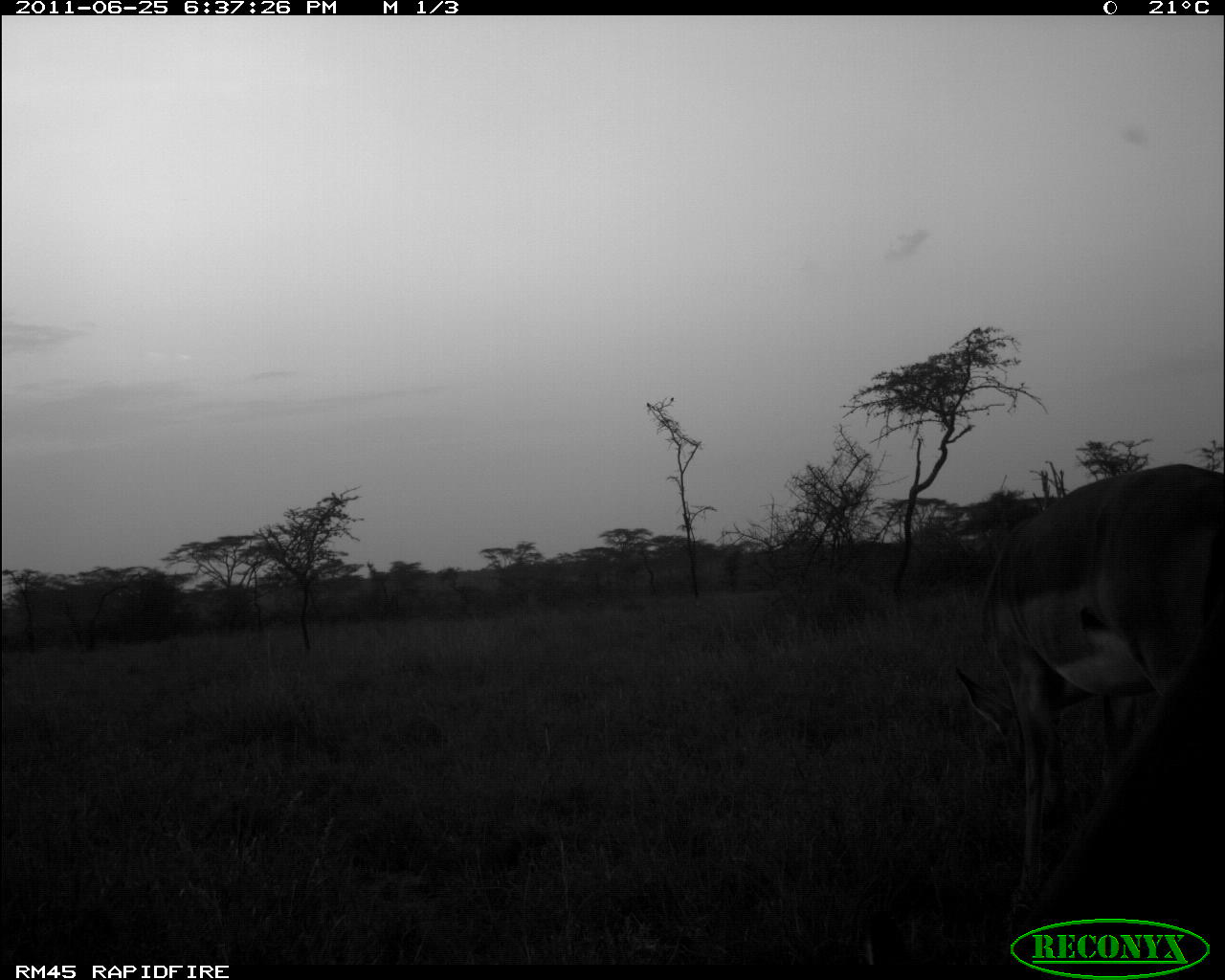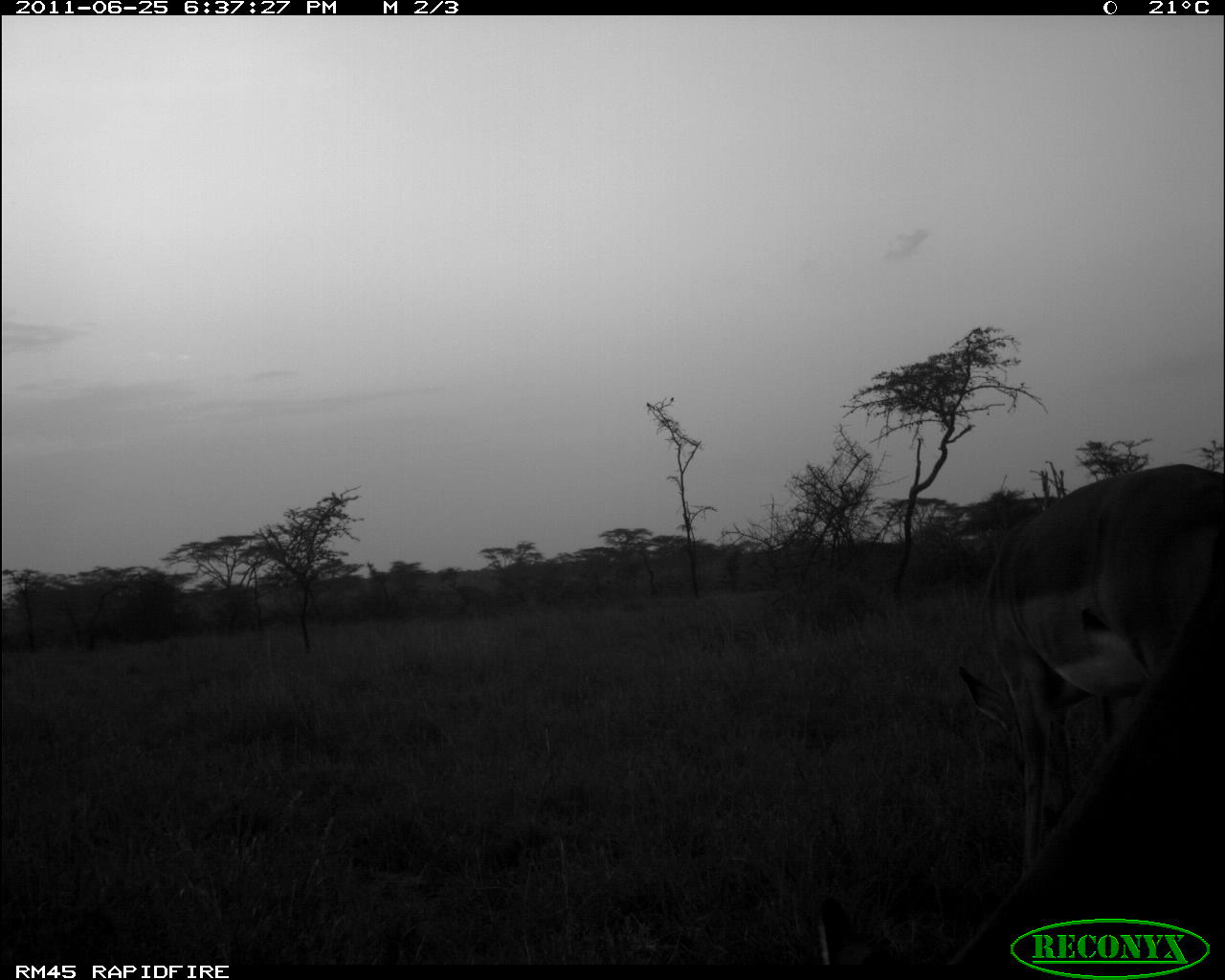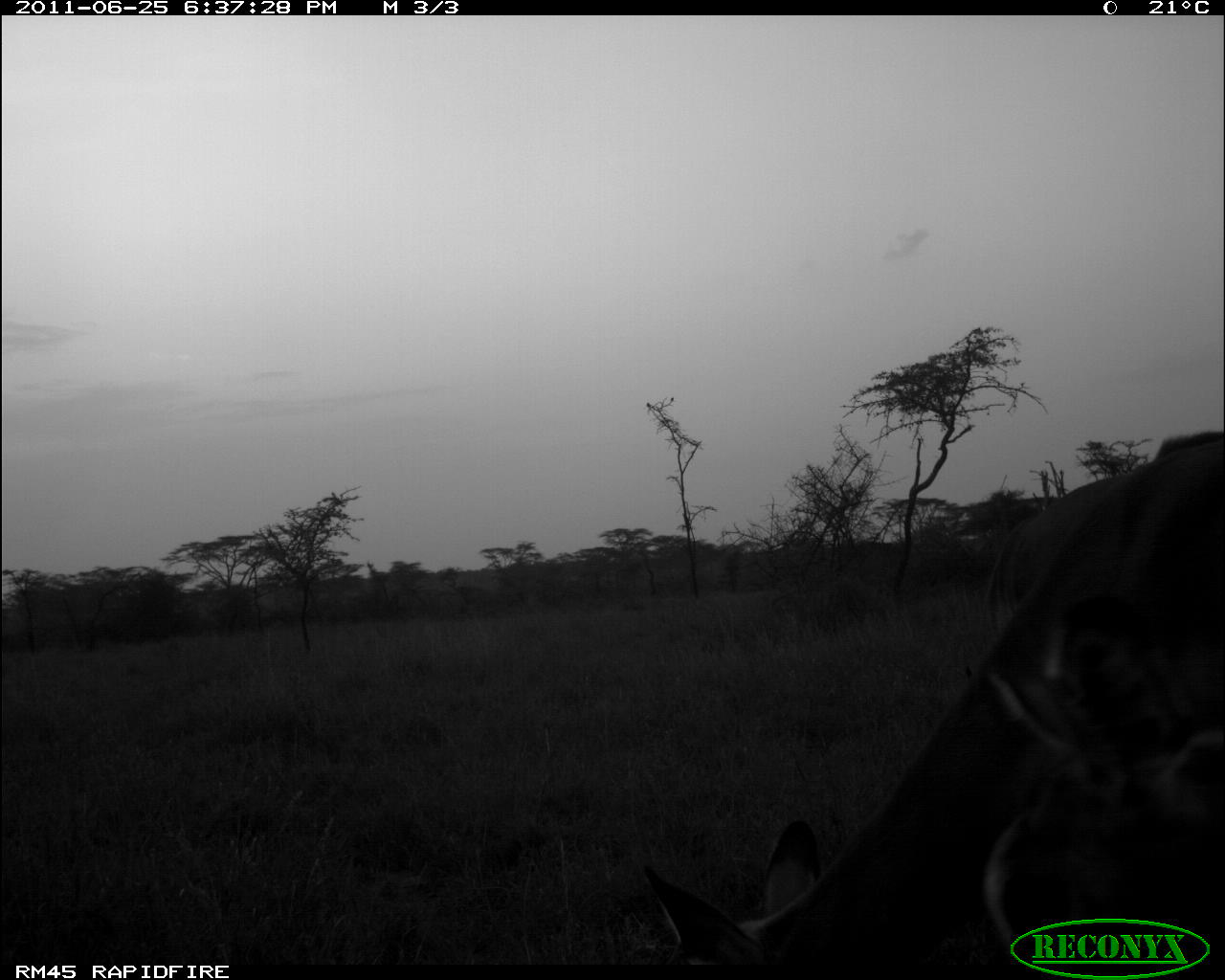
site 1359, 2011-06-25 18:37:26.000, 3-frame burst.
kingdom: Animalia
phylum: Chordata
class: Mammalia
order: Artiodactyla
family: Bovidae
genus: Aepyceros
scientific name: Aepyceros melampus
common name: impala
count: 2